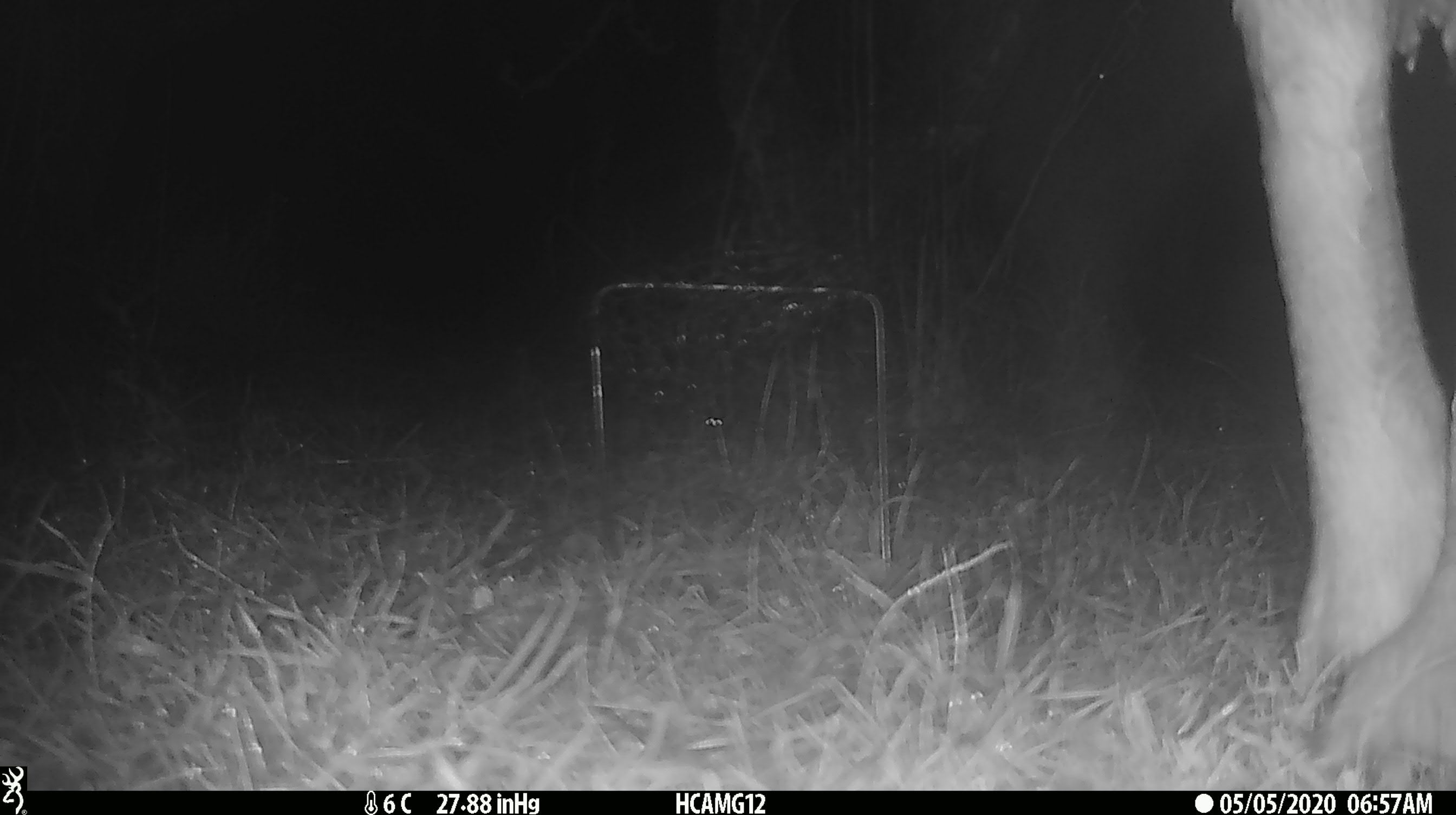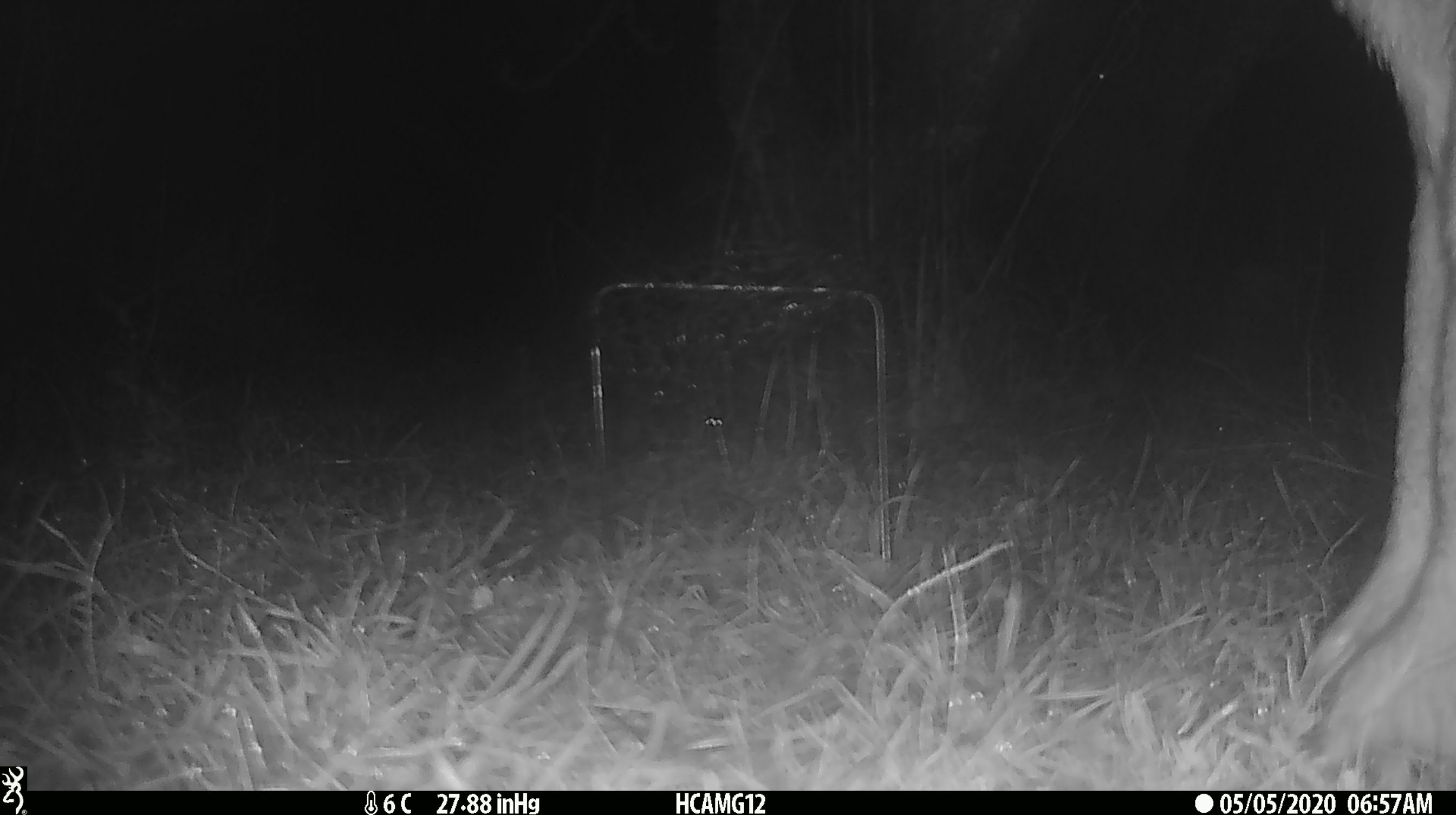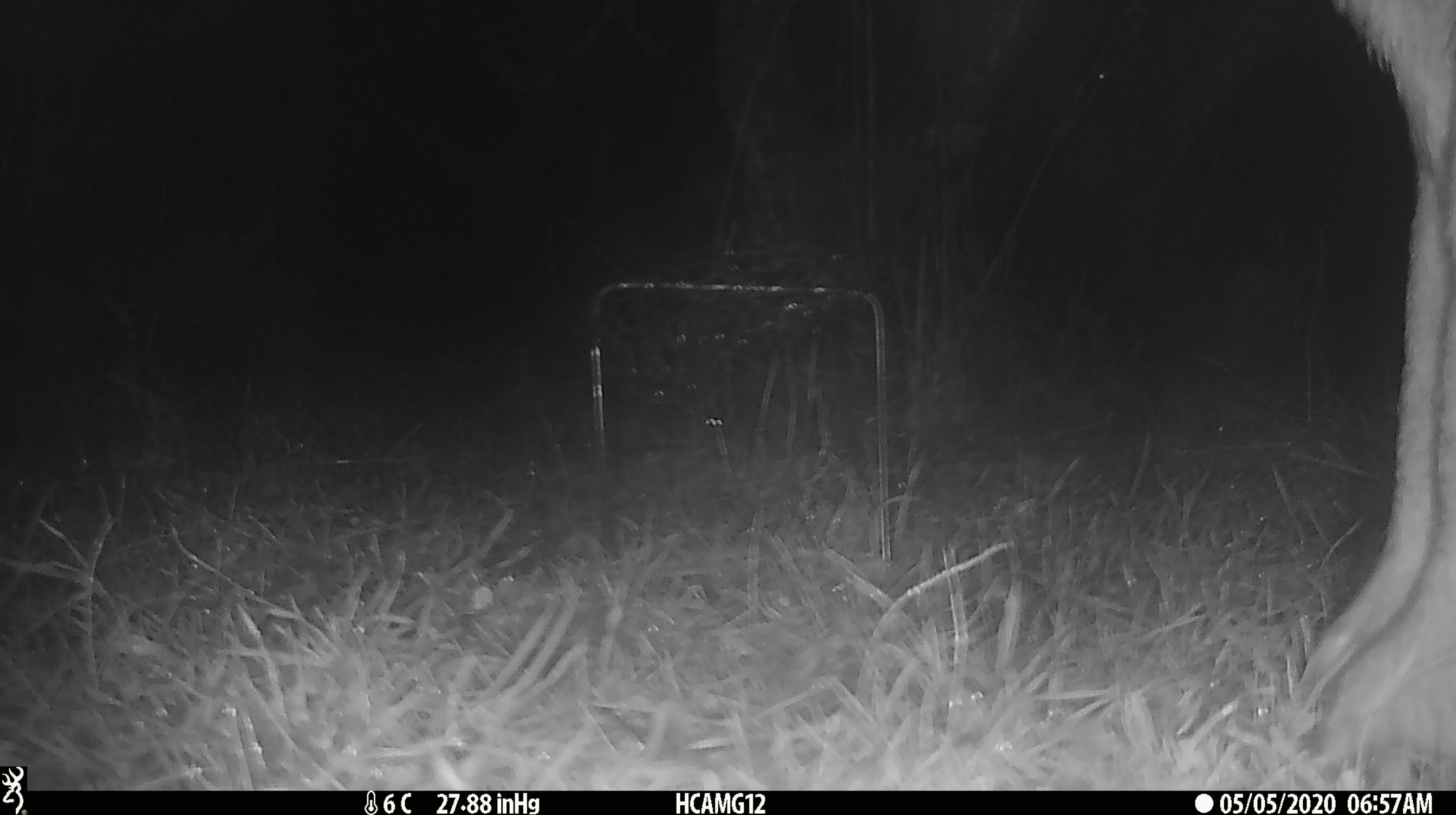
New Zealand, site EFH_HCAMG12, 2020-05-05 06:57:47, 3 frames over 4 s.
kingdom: Animalia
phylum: Chordata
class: Mammalia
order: Artiodactyla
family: Bovidae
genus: Bos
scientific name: Bos taurus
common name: domestic cow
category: cow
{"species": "cow (domestic cow) (Bos taurus)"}